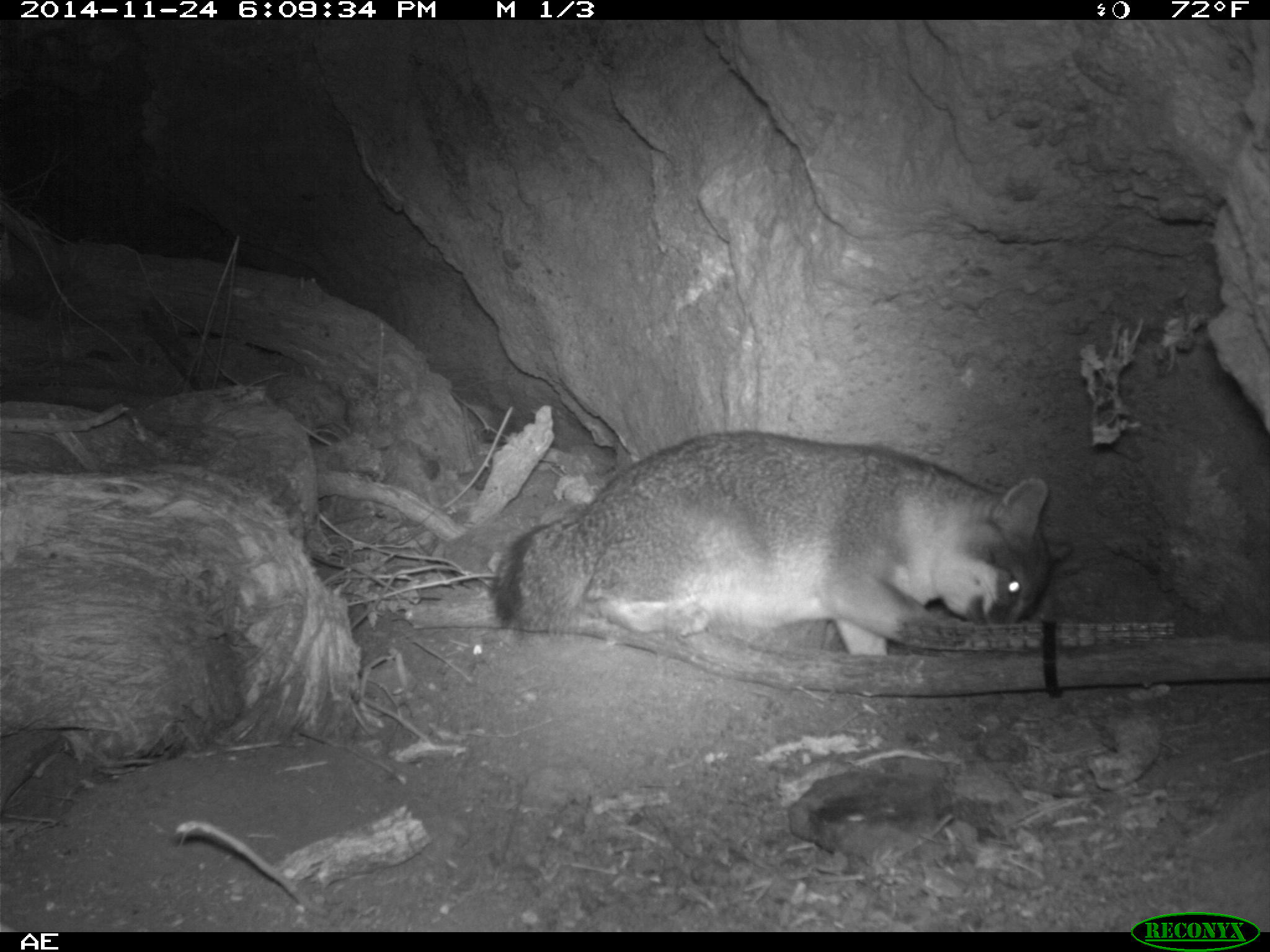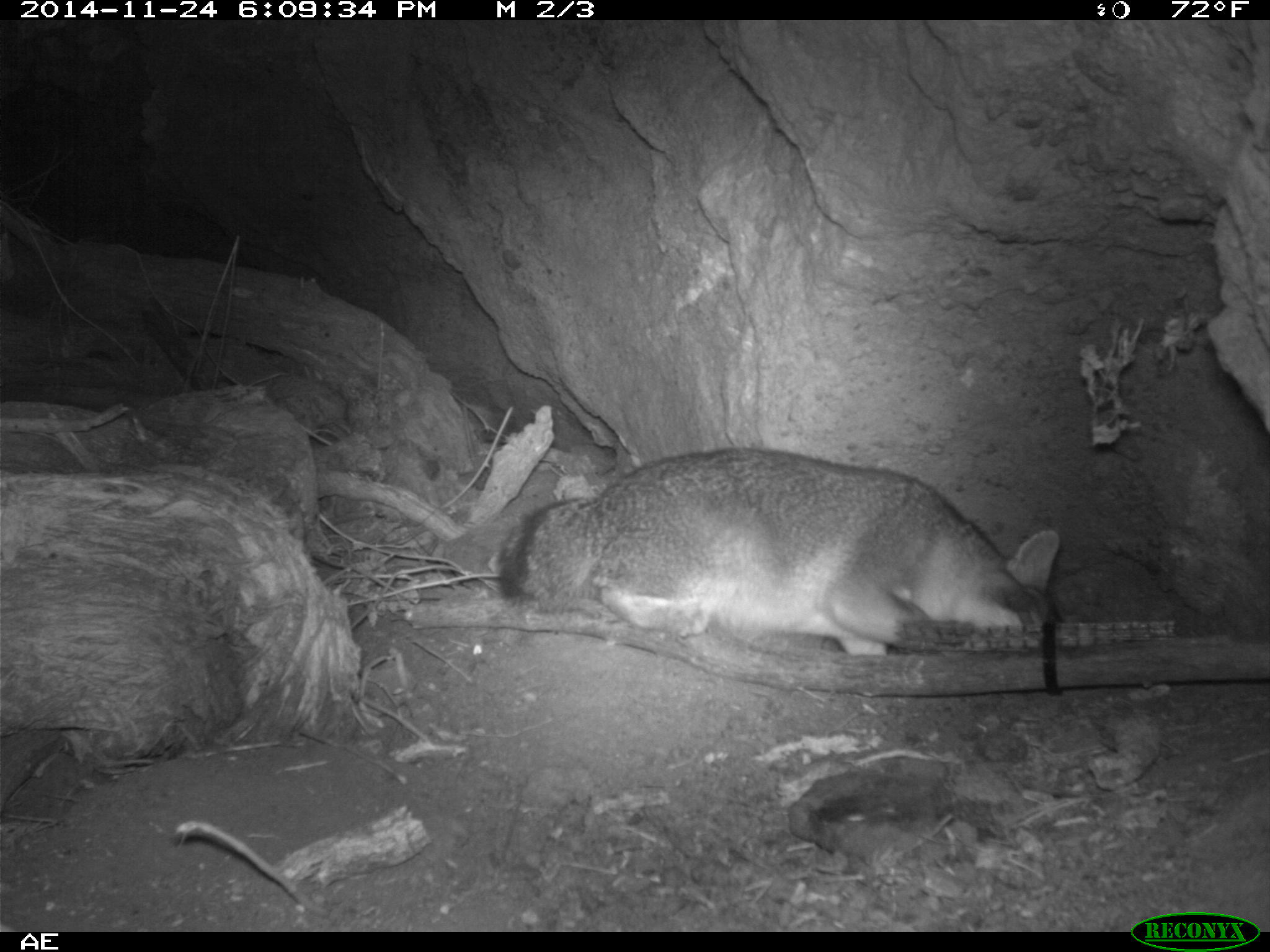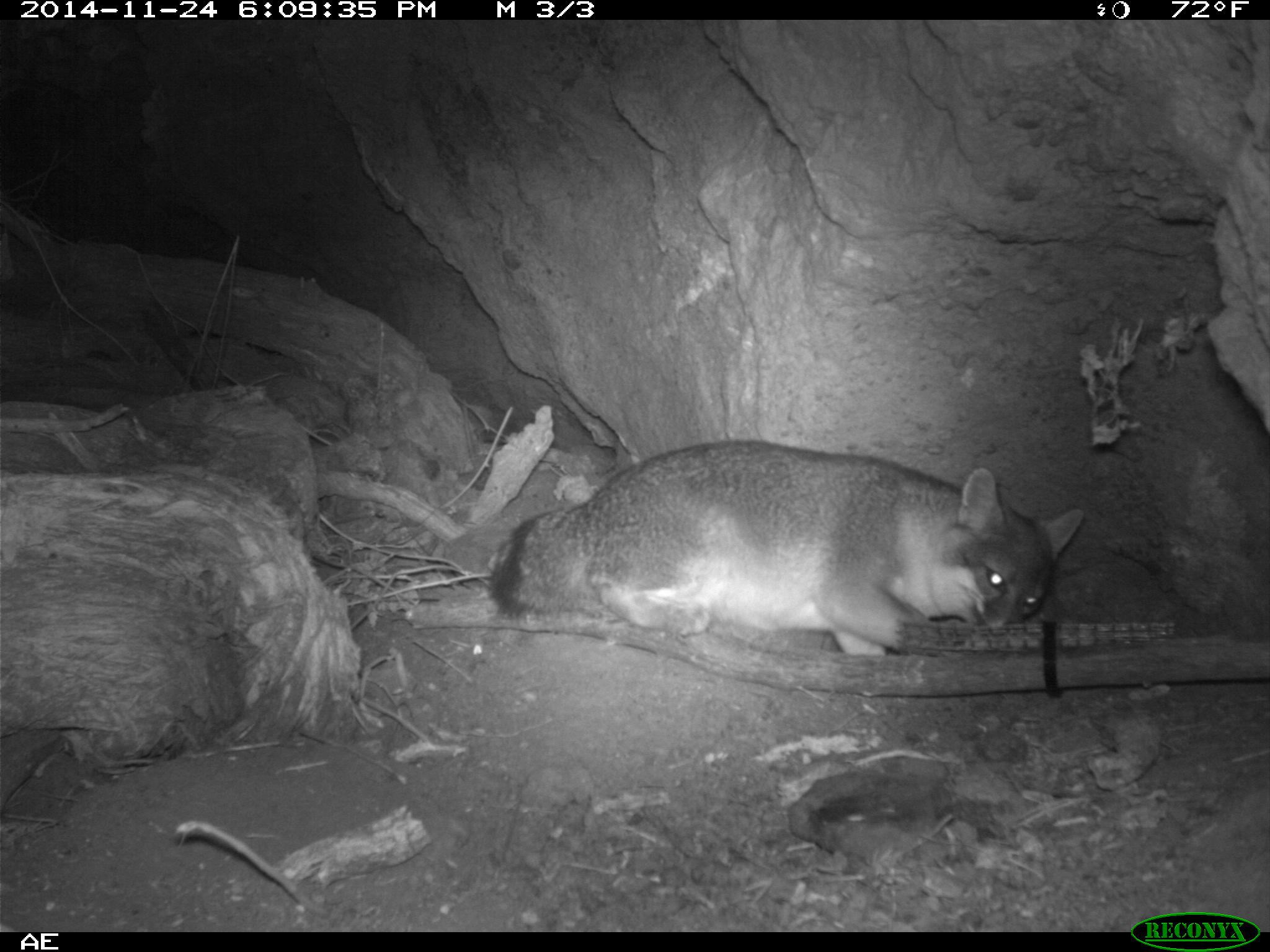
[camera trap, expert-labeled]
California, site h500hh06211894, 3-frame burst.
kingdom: Animalia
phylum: Chordata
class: Mammalia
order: Carnivora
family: Canidae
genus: Urocyon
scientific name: Urocyon littoralis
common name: island fox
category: fox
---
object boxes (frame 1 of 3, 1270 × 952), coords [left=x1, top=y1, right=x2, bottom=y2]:
fox: [left=488, top=429, right=1073, bottom=655]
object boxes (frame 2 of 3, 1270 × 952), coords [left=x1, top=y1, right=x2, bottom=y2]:
fox: [left=498, top=447, right=1056, bottom=651]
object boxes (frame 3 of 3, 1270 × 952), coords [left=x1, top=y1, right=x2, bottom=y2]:
fox: [left=488, top=440, right=1086, bottom=656]